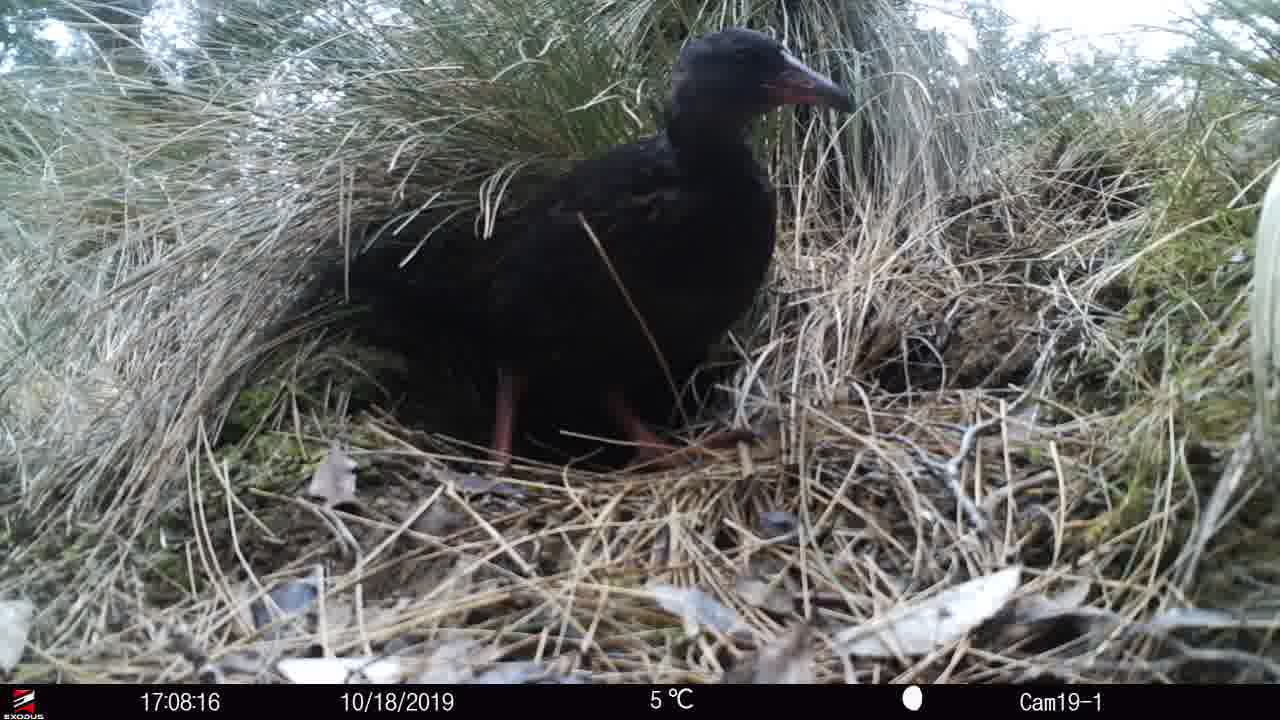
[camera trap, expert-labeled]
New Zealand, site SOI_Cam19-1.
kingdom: Animalia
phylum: Chordata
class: Aves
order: Gruiformes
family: Rallidae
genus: Gallirallus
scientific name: Gallirallus australis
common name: weka